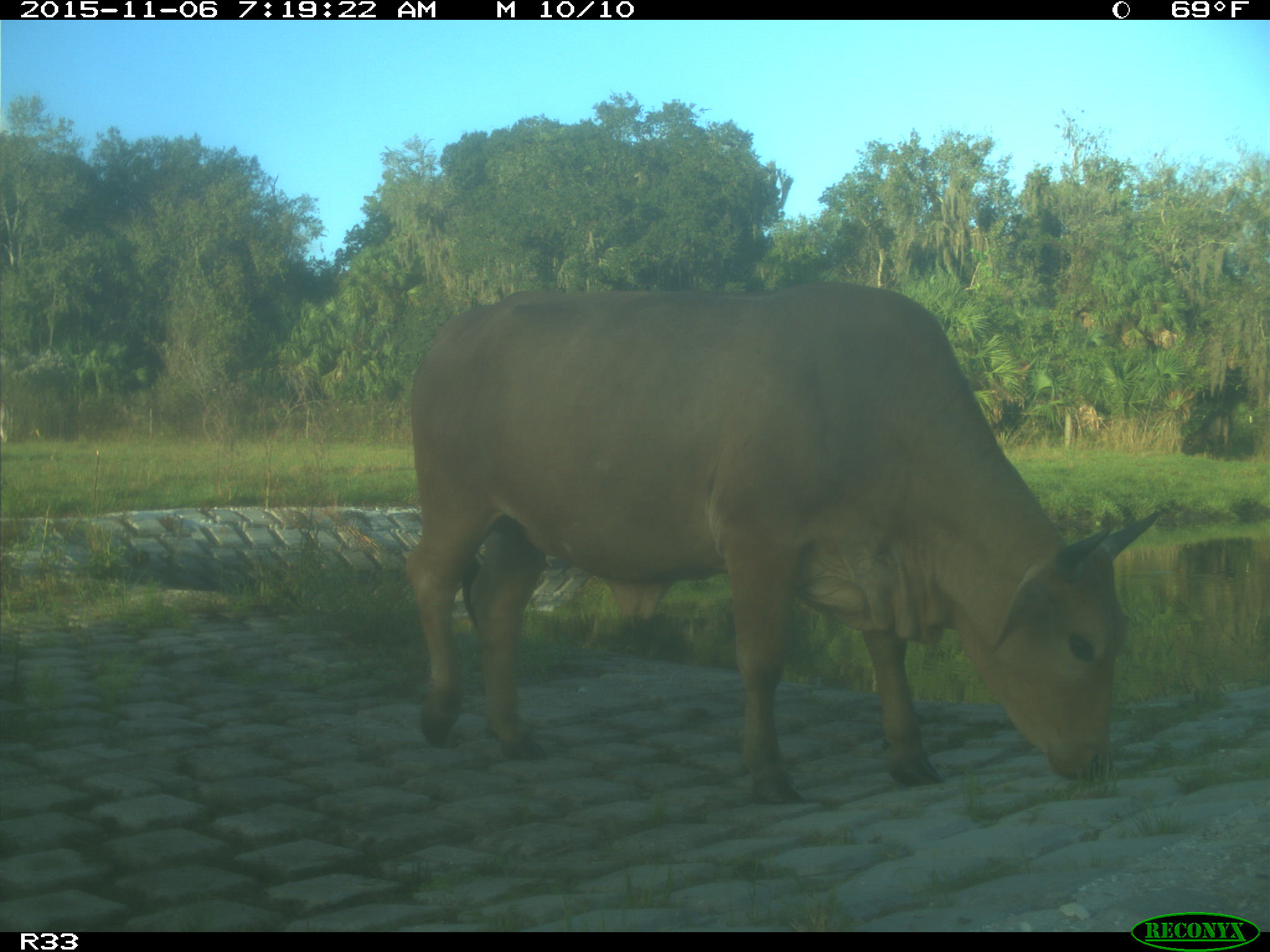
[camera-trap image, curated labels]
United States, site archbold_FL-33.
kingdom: Animalia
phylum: Chordata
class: Mammalia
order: Artiodactyla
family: Bovidae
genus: Bos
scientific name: Bos taurus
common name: domestic cow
Bos taurus (domestic cow).